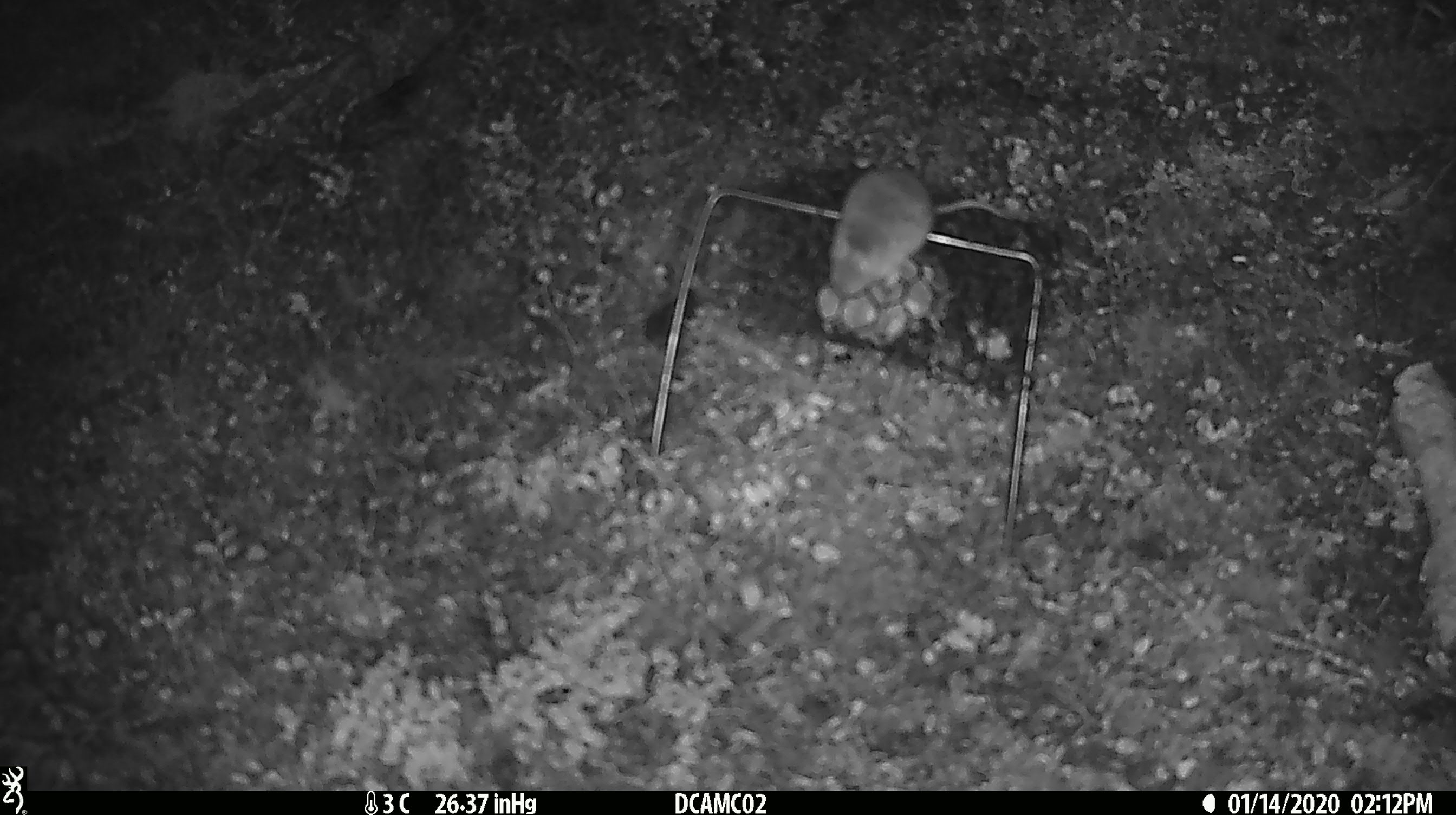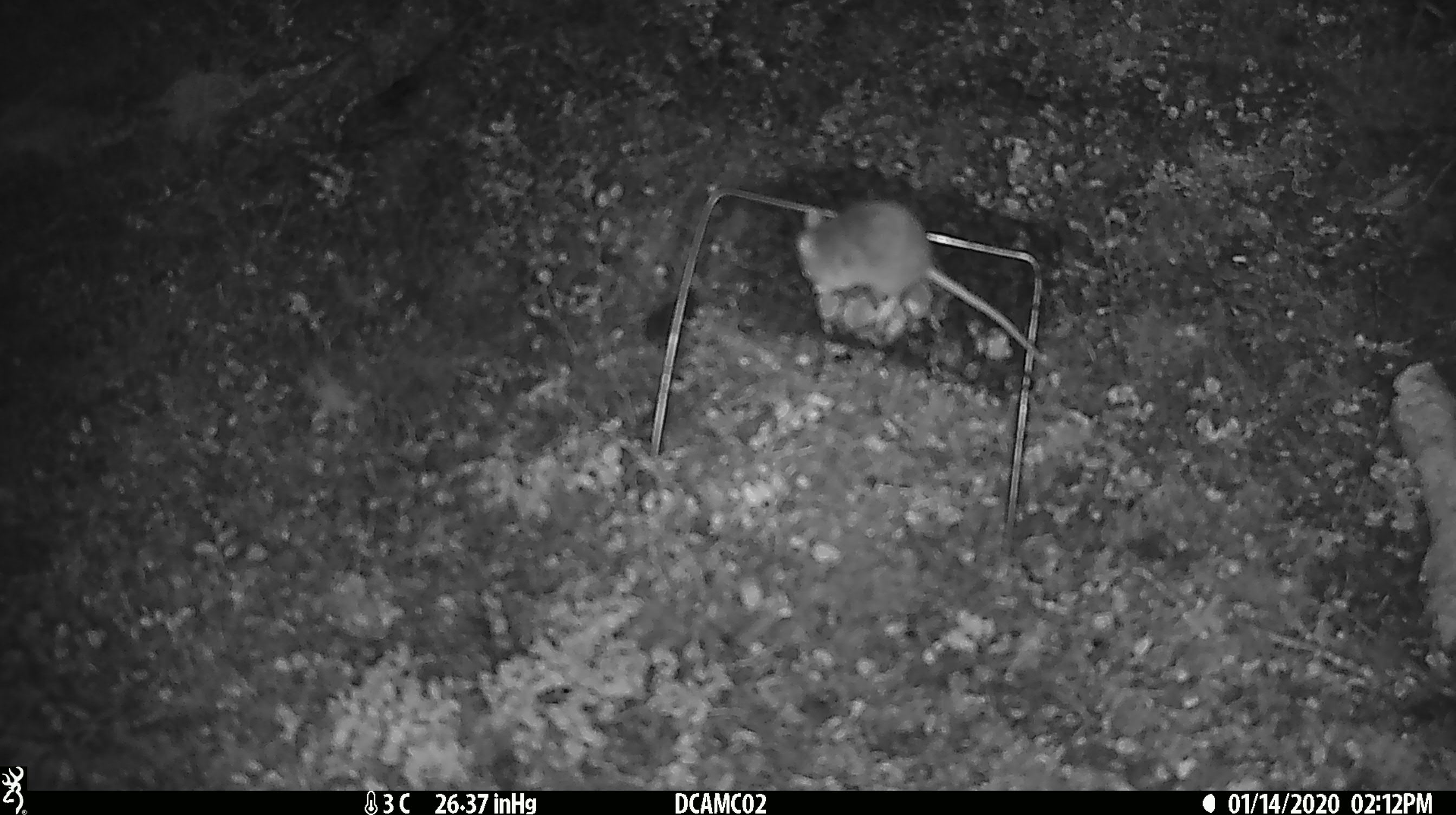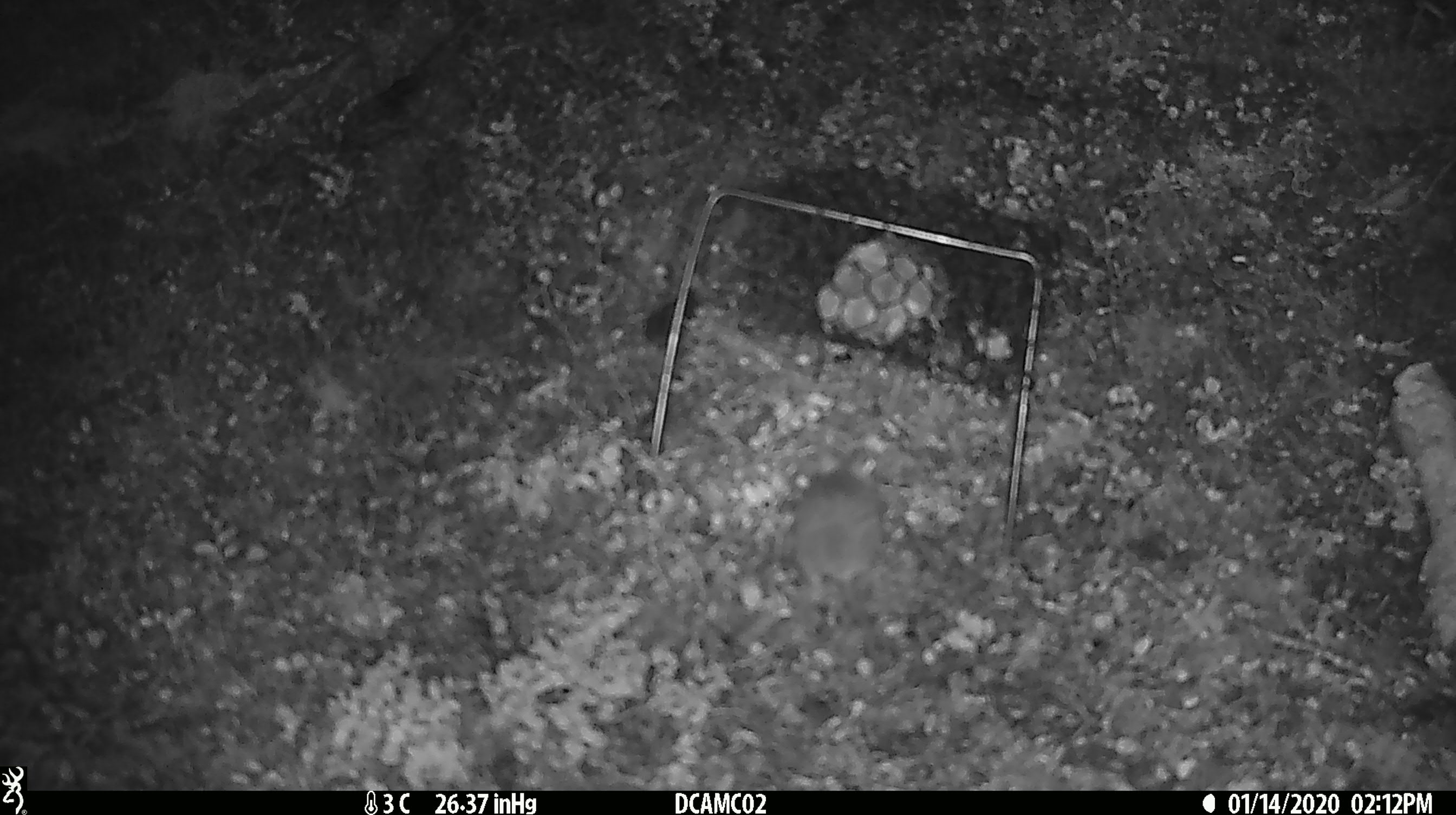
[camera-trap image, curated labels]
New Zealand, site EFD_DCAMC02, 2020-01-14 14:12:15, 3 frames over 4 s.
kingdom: Animalia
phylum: Chordata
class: Mammalia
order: Rodentia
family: Muridae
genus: Mus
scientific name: Mus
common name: mouse